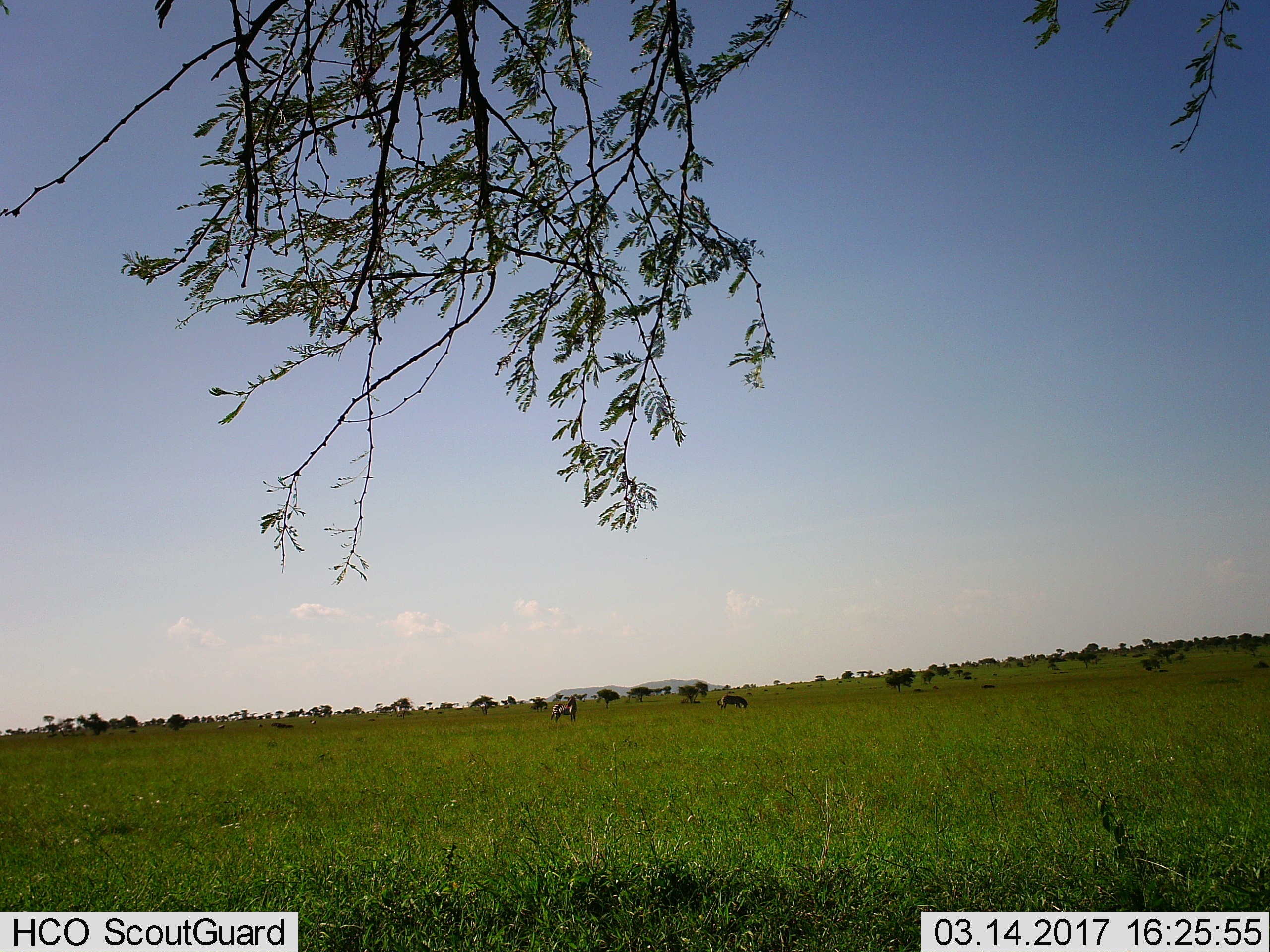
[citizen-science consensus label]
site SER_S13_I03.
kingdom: Animalia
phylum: Chordata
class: Mammalia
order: Perissodactyla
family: Equidae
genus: Equus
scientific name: Equus quagga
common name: plains zebra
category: zebraplains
Zebraplains (plains zebra) (Equus quagga), count 2. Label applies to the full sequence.